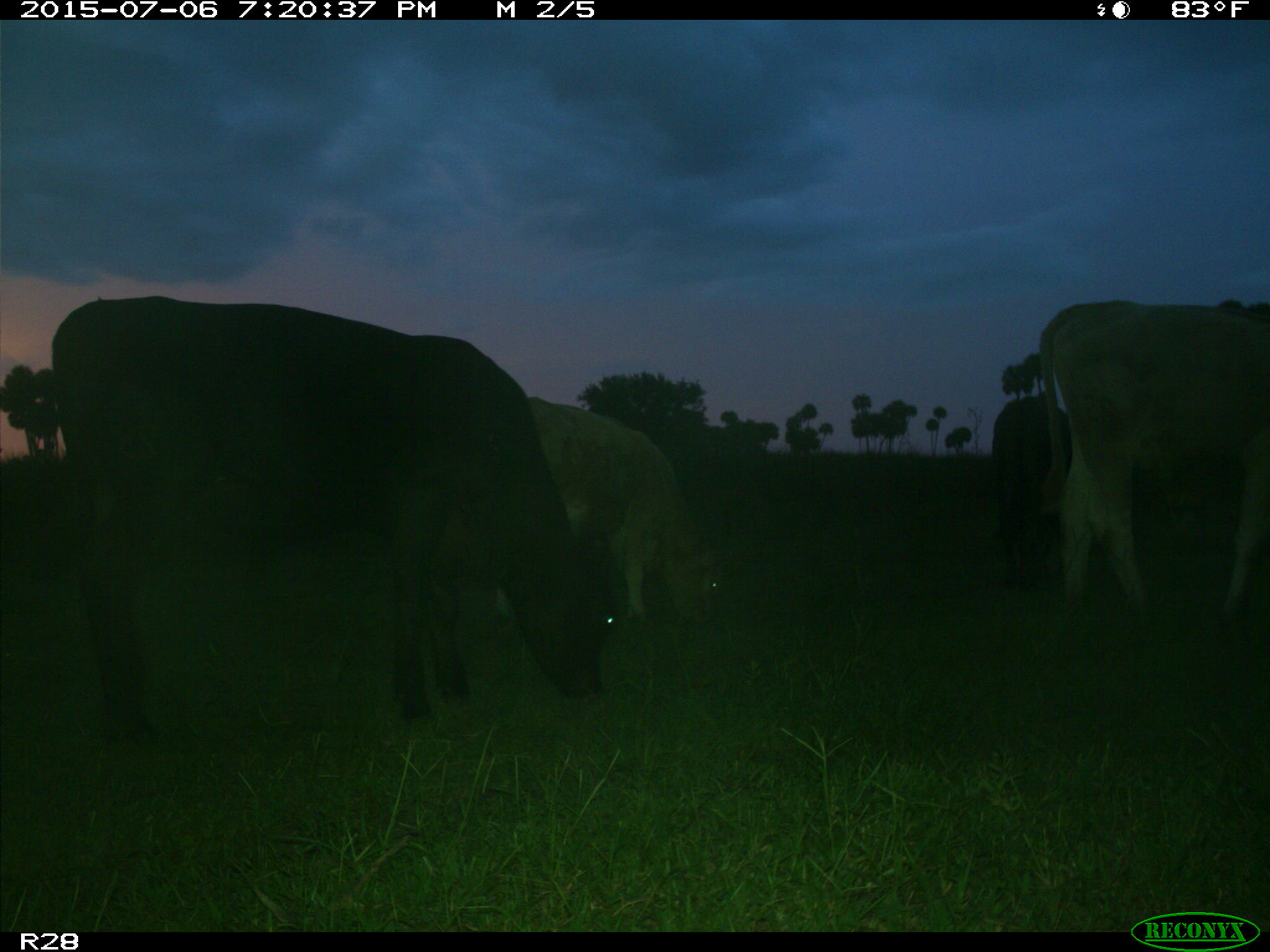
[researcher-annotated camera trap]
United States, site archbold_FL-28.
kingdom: Animalia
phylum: Chordata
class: Mammalia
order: Artiodactyla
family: Bovidae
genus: Bos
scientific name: Bos taurus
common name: domestic cow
Bos taurus (domestic cow).